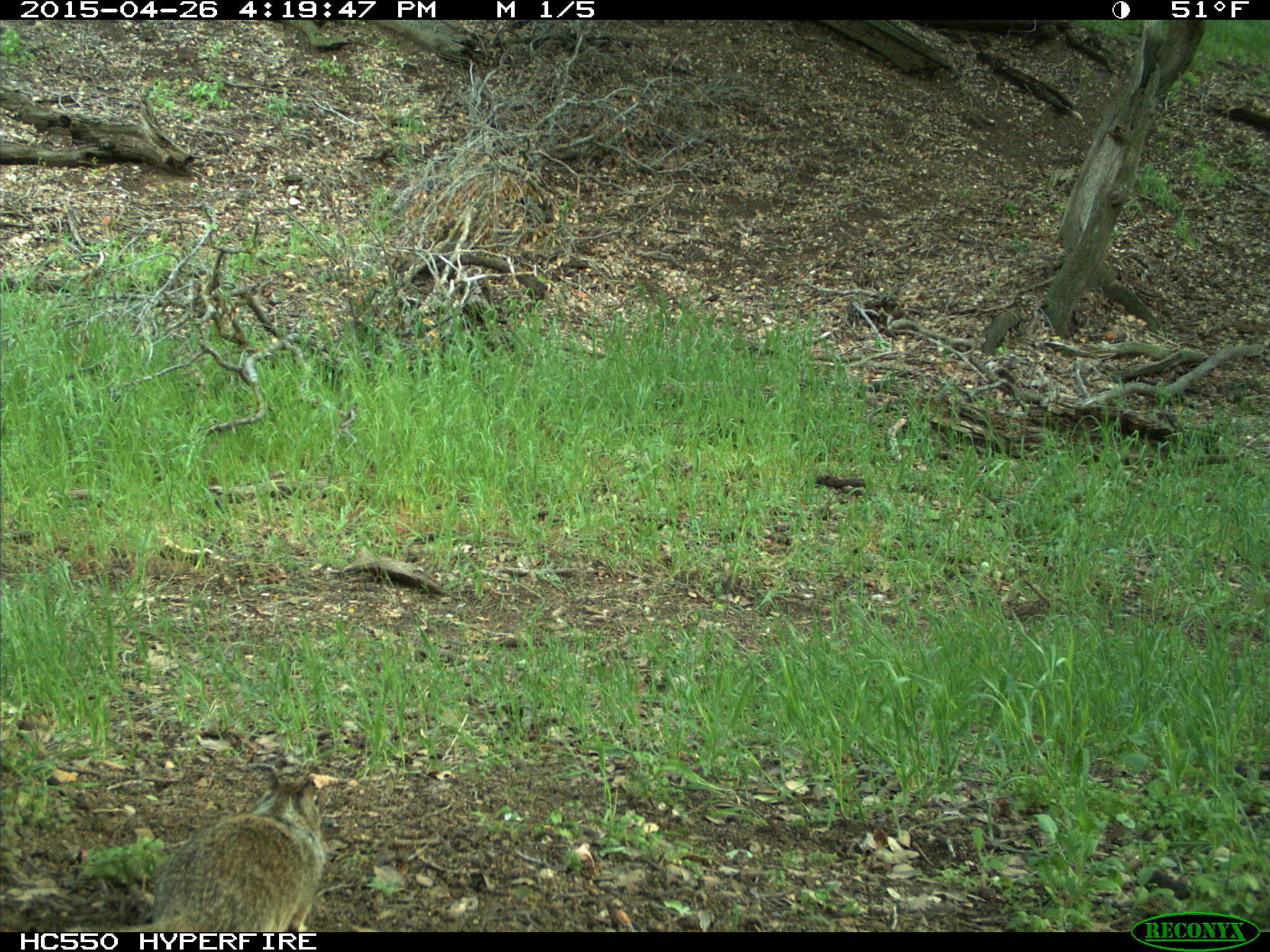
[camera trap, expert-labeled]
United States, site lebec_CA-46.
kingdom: Animalia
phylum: Chordata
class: Mammalia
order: Rodentia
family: Sciuridae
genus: Otospermophilus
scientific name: Otospermophilus beecheyi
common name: california ground squirrel